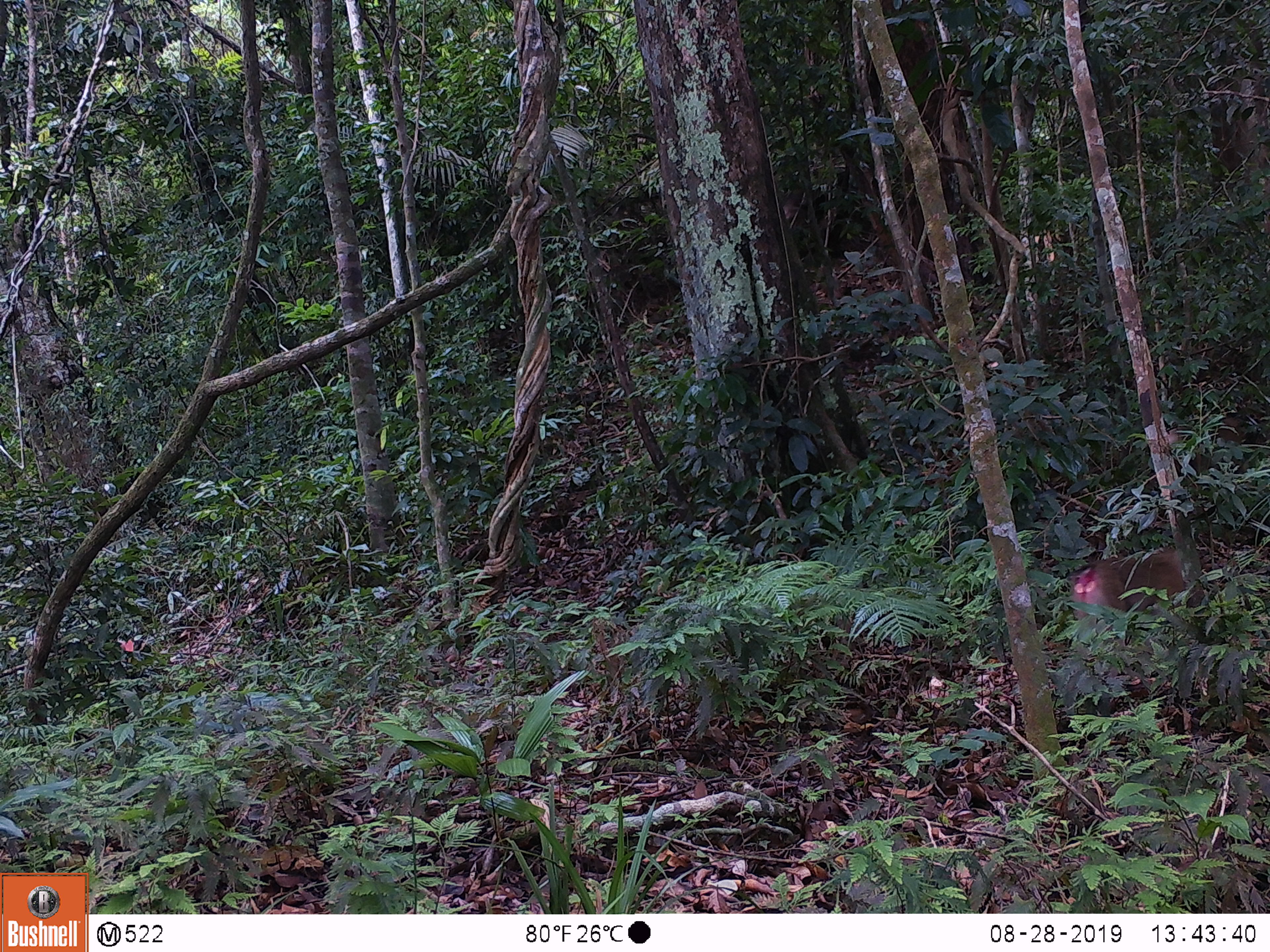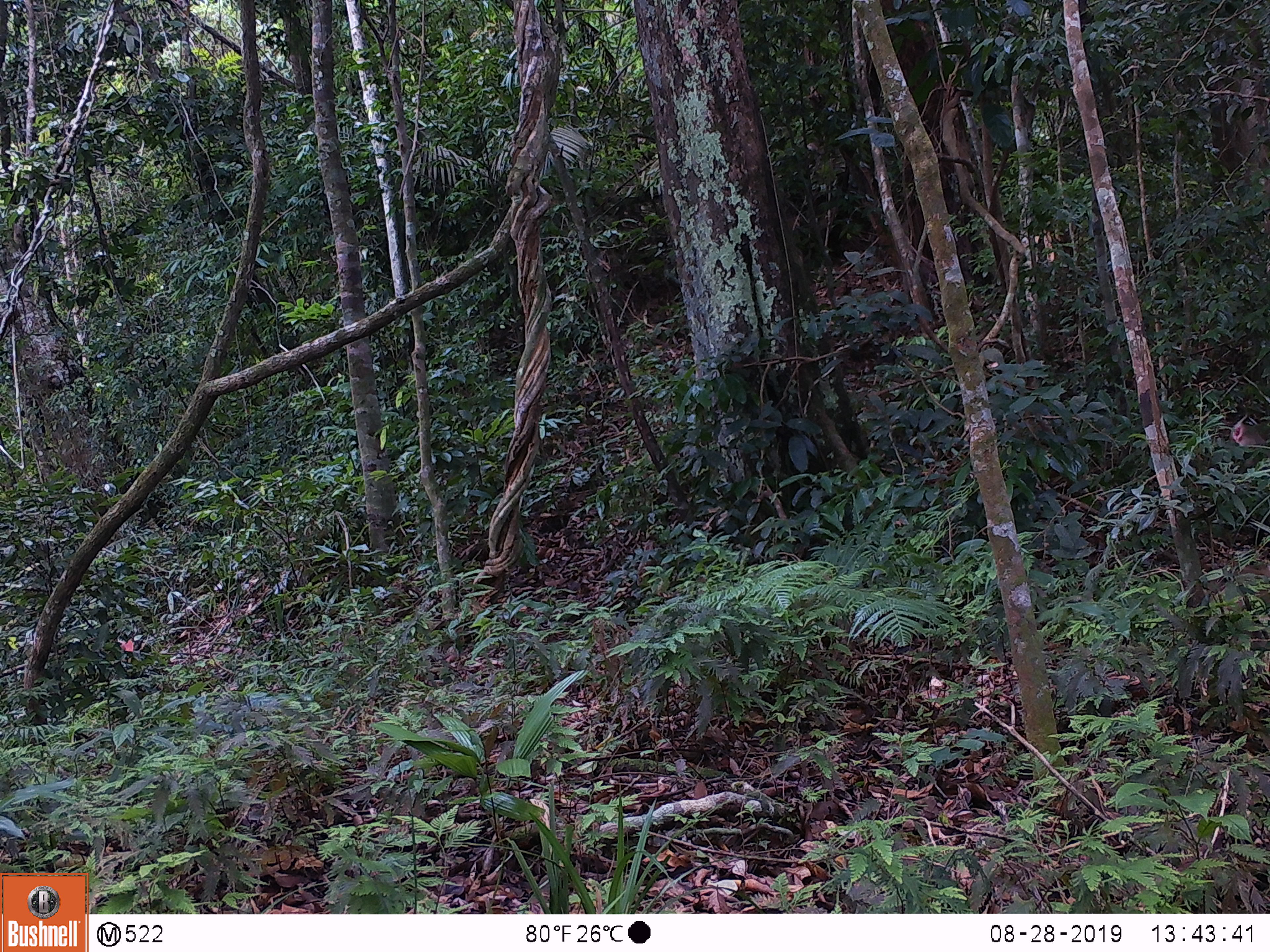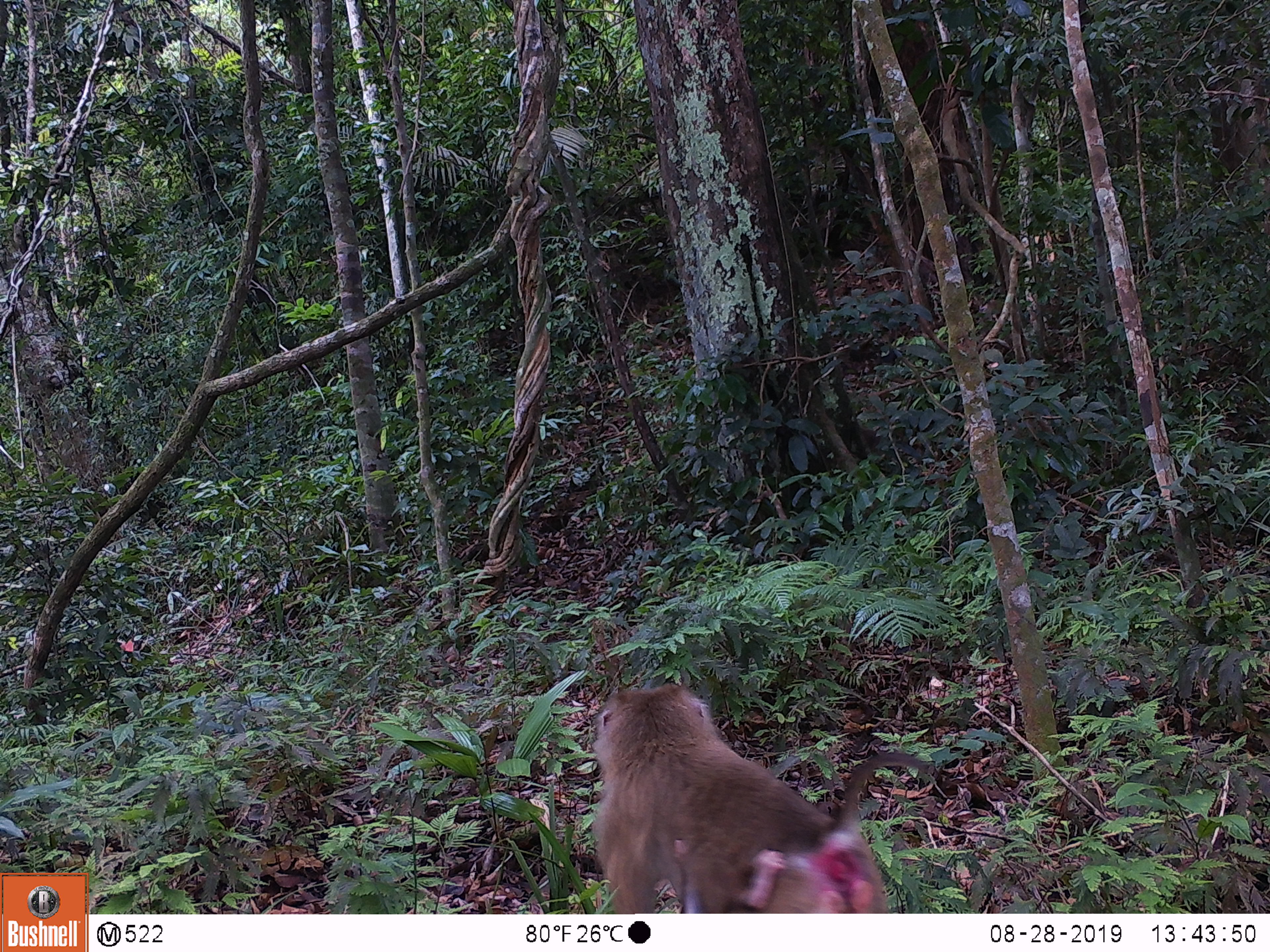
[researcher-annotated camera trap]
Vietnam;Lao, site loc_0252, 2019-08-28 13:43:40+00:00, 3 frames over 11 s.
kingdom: Animalia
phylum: Chordata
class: Mammalia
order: Primates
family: Cercopithecidae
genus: Macaca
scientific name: Macaca nemestrina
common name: pig-tailed macaque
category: pig tailed macaque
Pig tailed macaque (pig-tailed macaque) (Macaca nemestrina). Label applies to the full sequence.